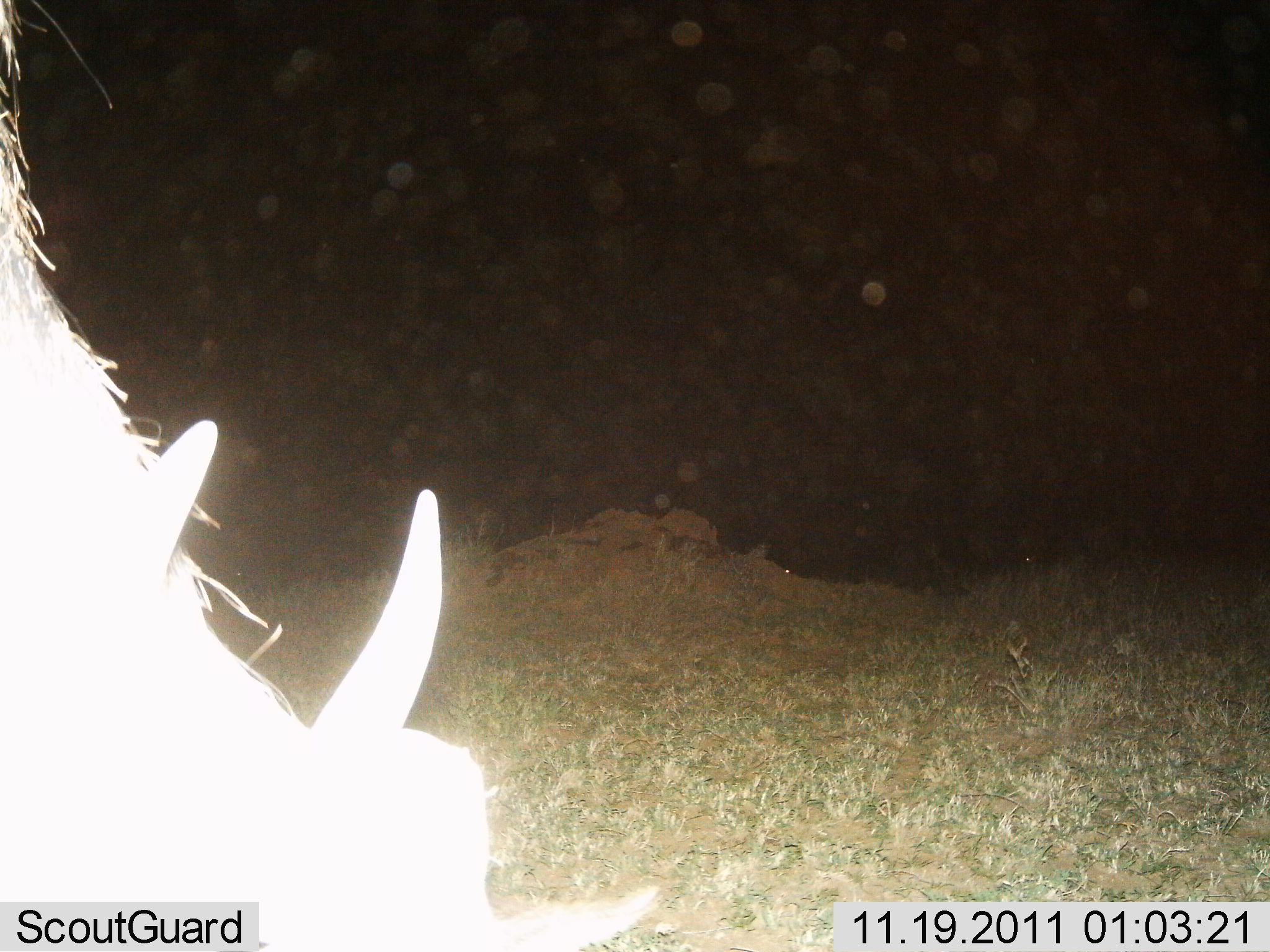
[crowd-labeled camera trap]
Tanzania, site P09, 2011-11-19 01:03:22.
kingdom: Animalia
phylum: Chordata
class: Mammalia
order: Artiodactyla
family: Suidae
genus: Phacochoerus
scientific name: Phacochoerus africanus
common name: warthog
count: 1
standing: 100%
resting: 0%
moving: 0%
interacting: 0%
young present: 0%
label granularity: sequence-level